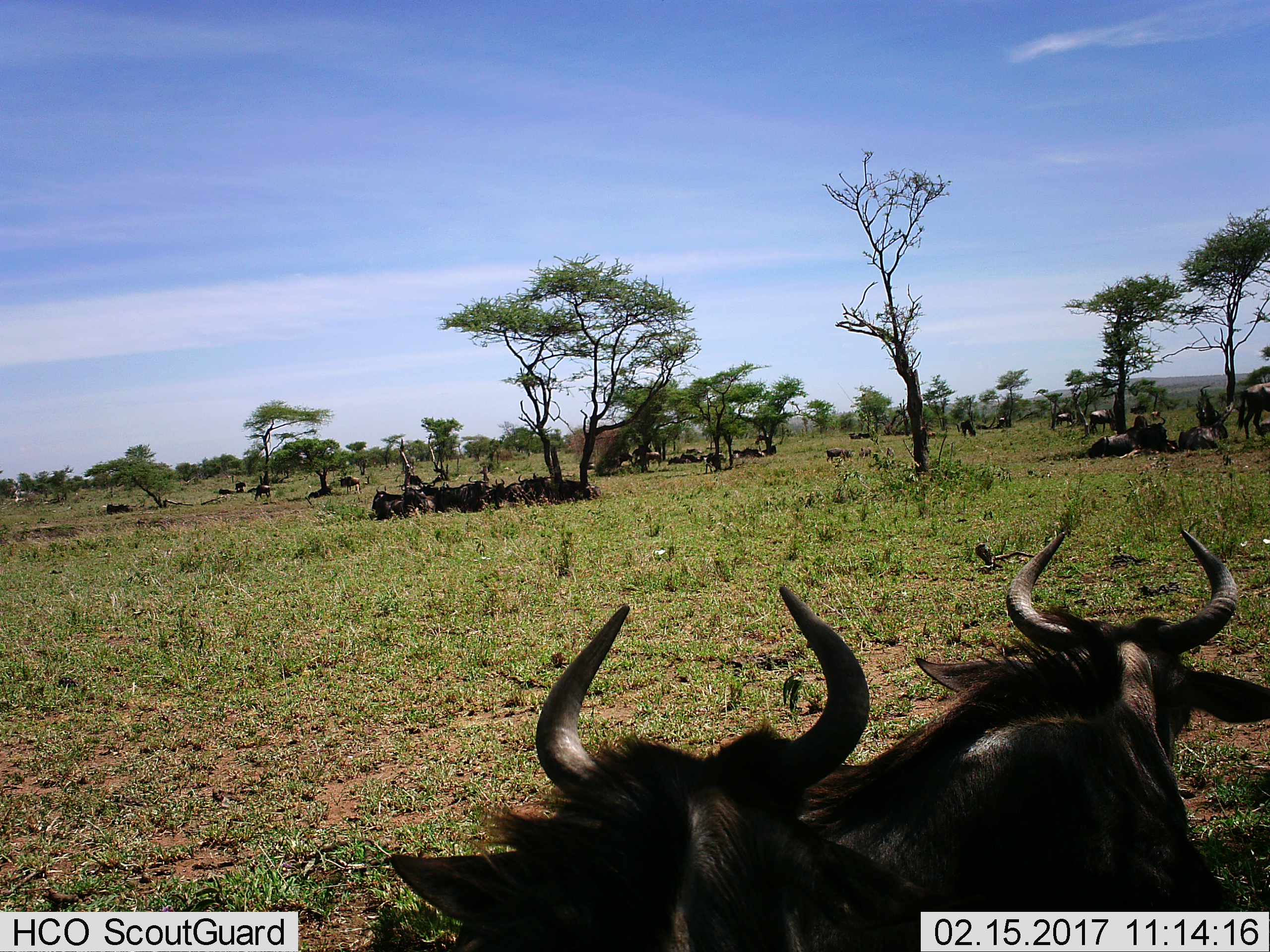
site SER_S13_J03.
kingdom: Animalia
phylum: Chordata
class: Mammalia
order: Artiodactyla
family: Bovidae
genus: Connochaetes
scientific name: Connochaetes taurinus taurinus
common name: blue wildebeest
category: wildebeestblue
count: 11-50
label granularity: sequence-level